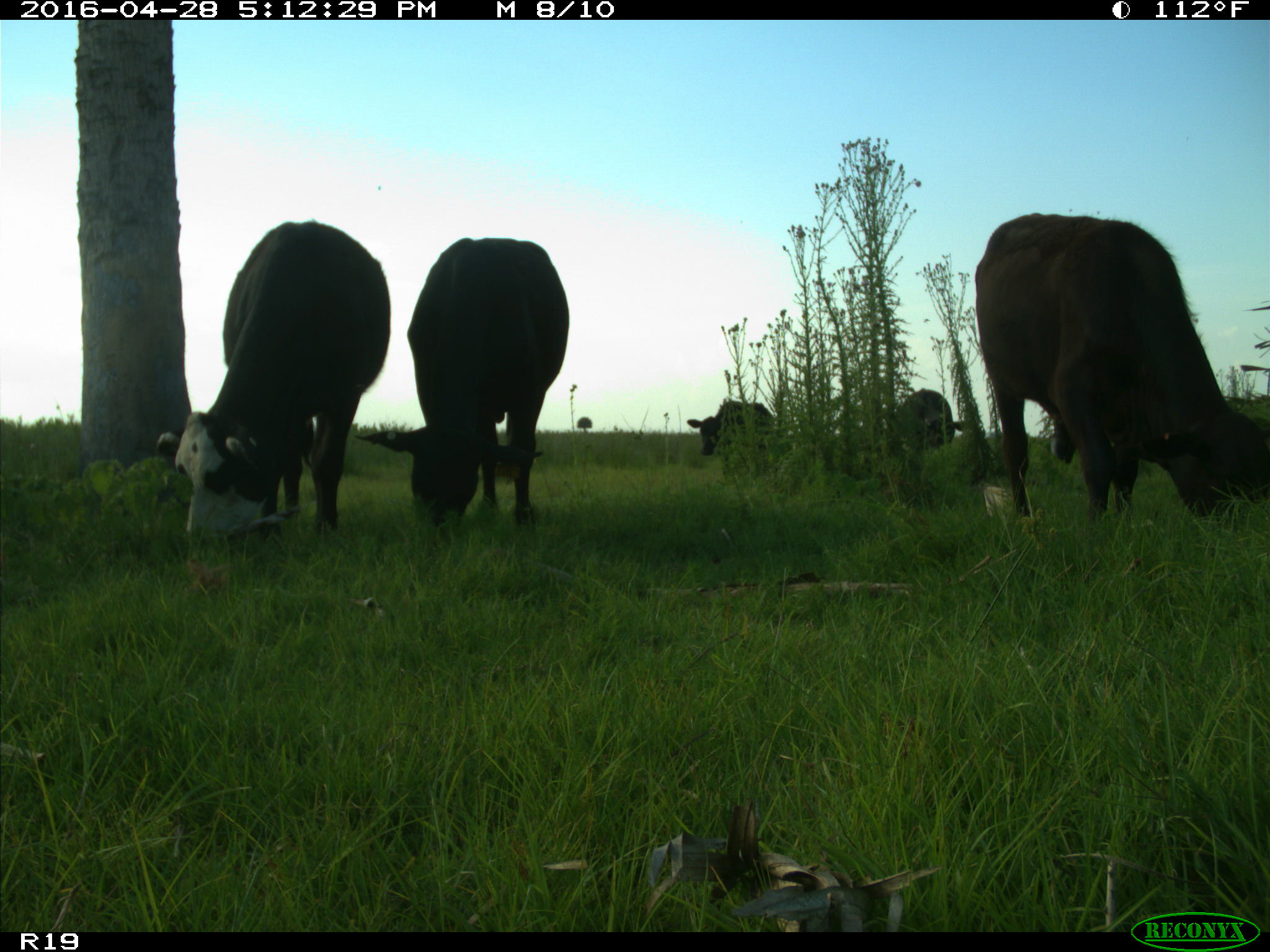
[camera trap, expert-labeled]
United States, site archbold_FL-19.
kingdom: Animalia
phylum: Chordata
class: Mammalia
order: Artiodactyla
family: Bovidae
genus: Bos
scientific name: Bos taurus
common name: domestic cow